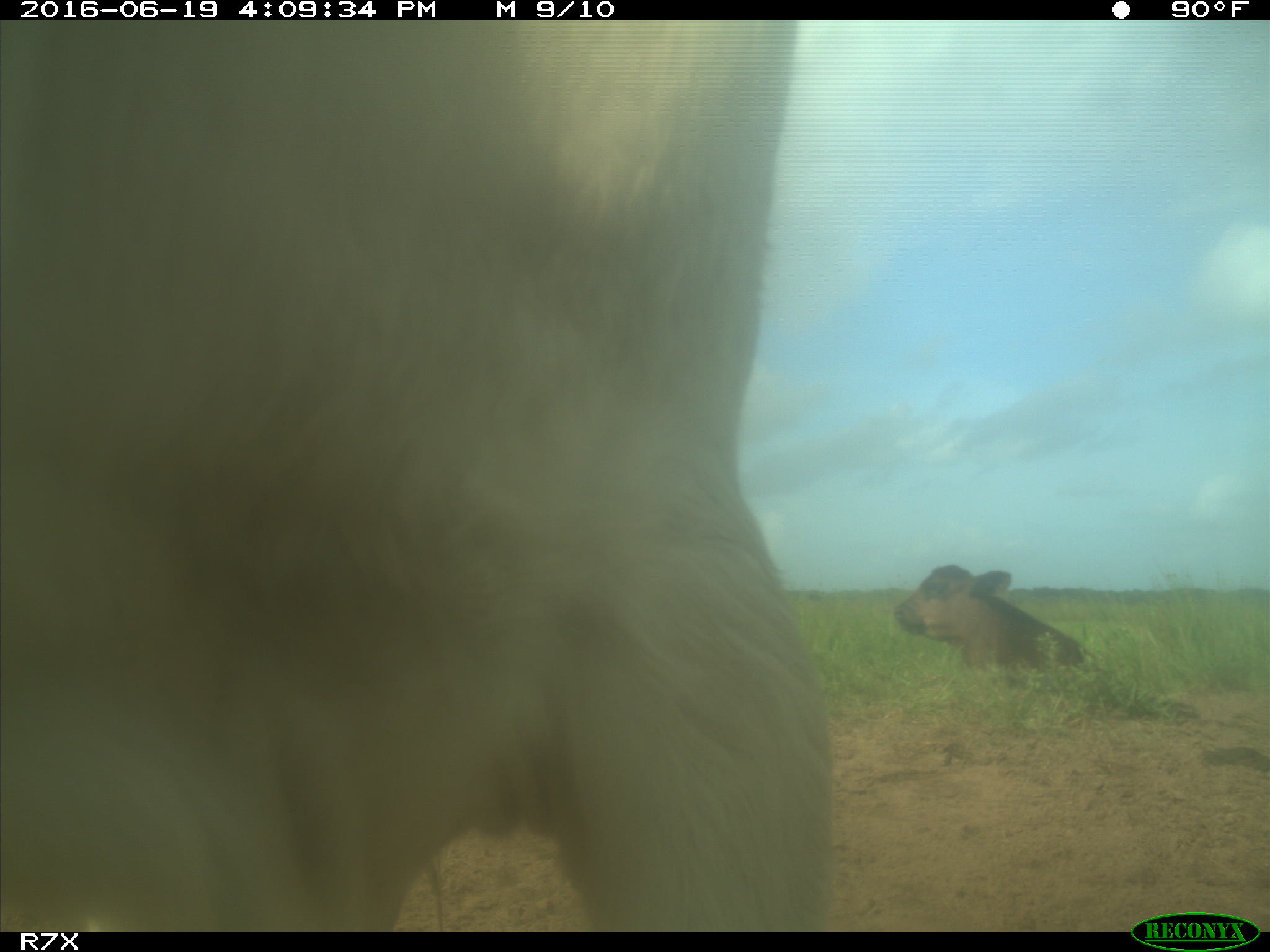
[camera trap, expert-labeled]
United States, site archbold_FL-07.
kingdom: Animalia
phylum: Chordata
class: Mammalia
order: Artiodactyla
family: Bovidae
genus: Bos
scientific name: Bos taurus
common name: domestic cow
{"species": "Bos taurus (domestic cow)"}